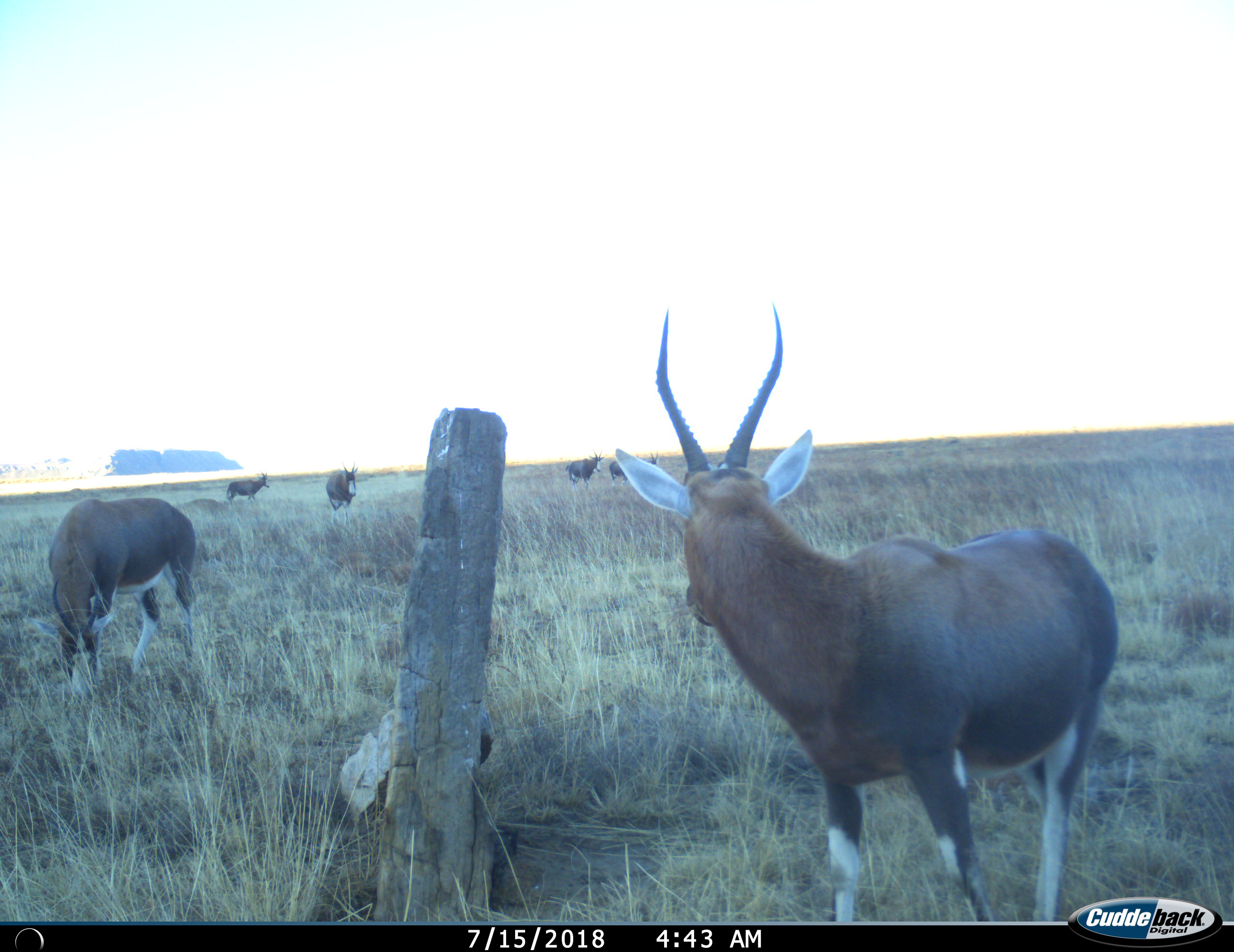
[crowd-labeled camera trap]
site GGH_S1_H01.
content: unidentified animal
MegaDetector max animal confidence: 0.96